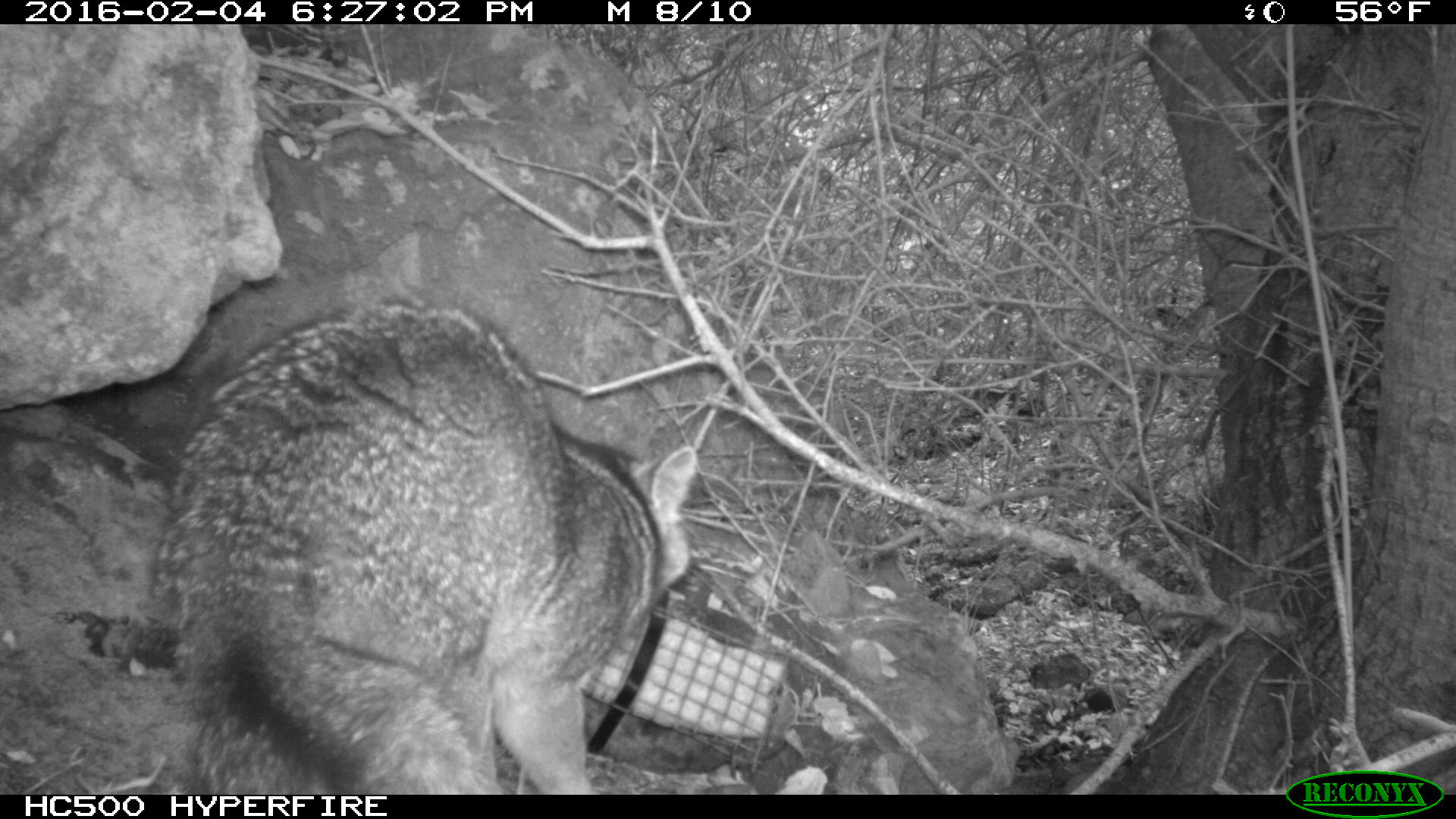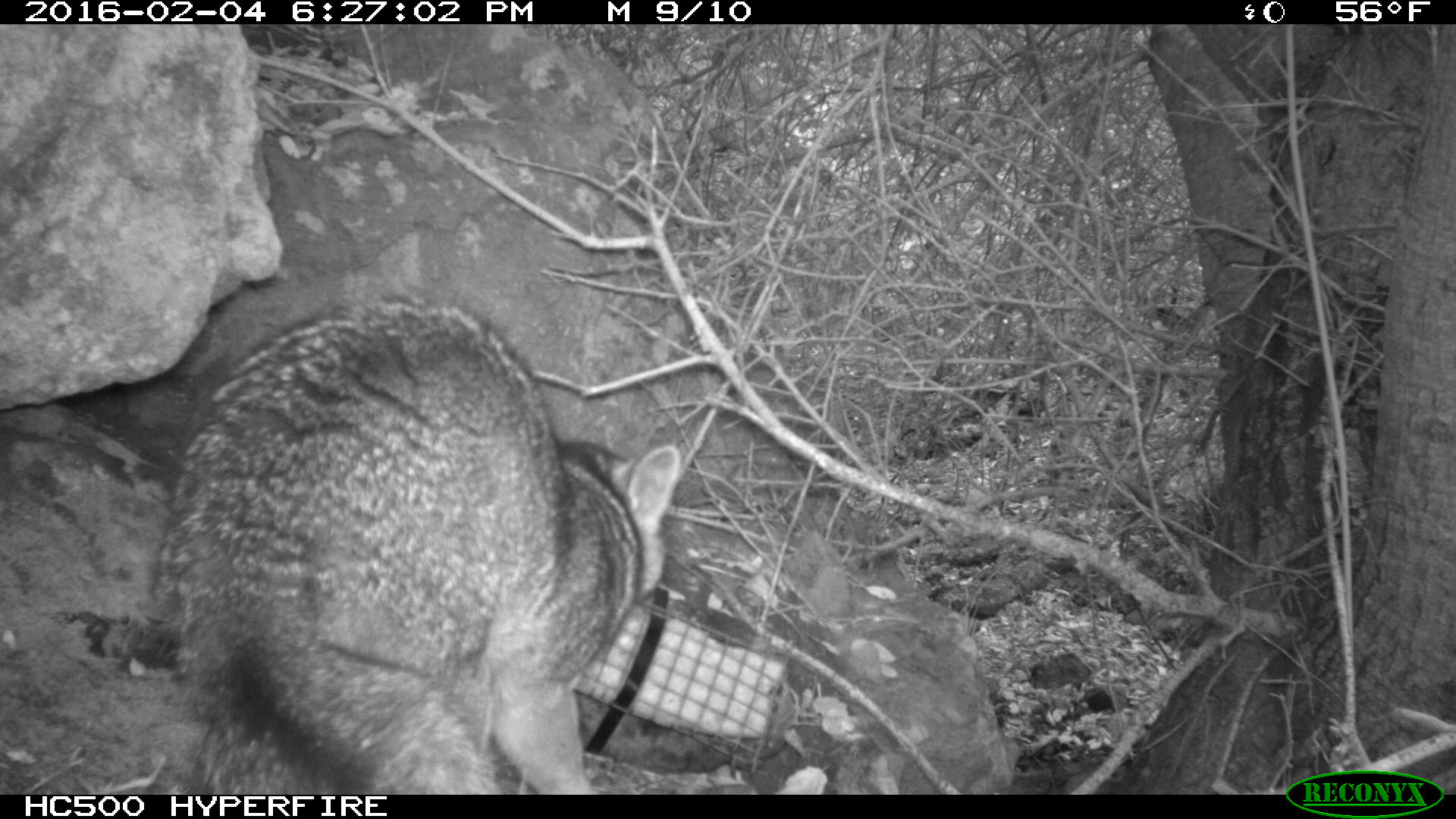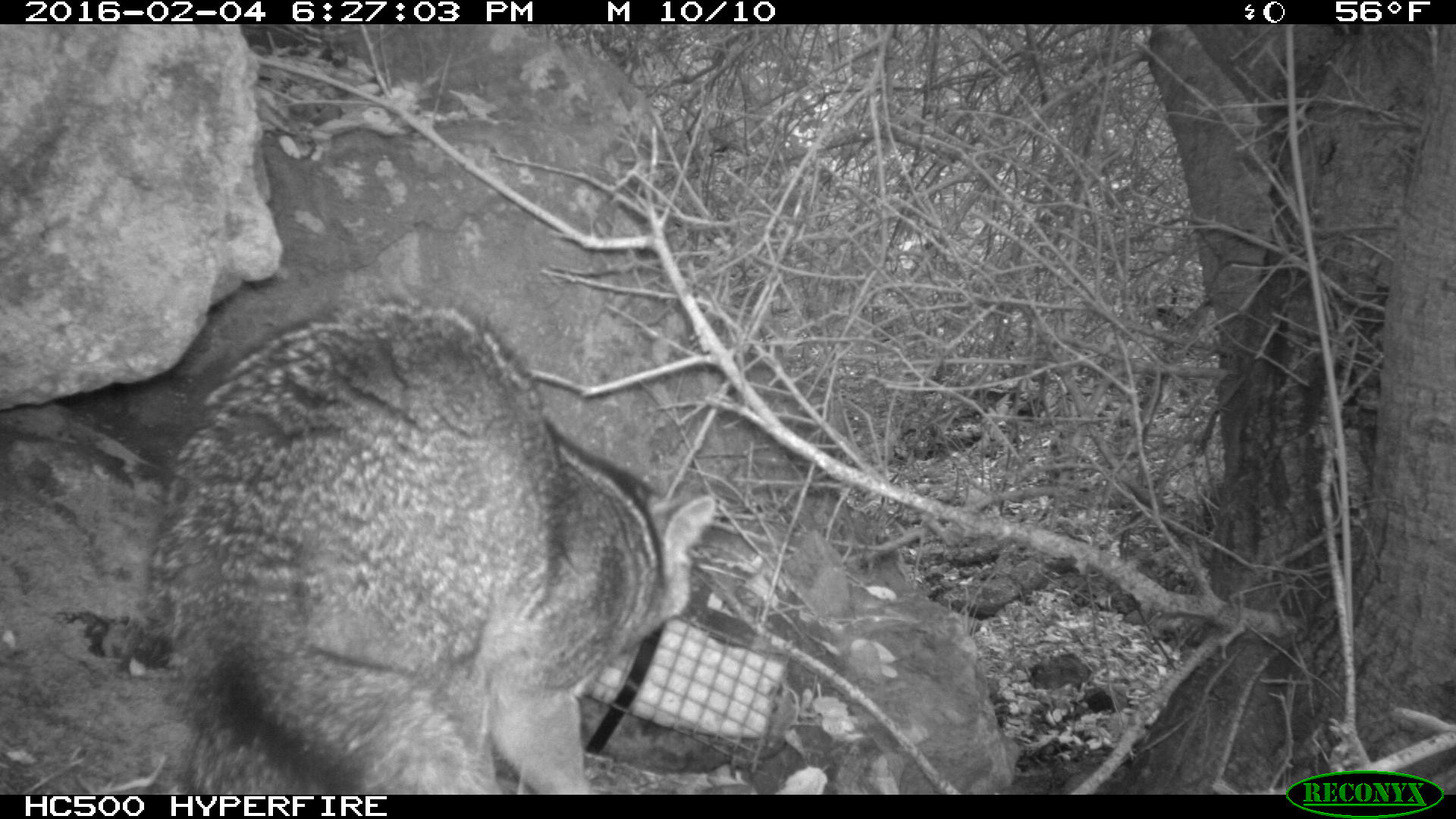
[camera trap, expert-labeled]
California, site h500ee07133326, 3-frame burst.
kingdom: Animalia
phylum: Chordata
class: Mammalia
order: Carnivora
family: Canidae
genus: Urocyon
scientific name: Urocyon littoralis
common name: island fox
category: fox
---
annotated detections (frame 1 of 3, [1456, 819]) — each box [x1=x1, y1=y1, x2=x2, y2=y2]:
fox: [x1=149, y1=298, x2=697, y2=794]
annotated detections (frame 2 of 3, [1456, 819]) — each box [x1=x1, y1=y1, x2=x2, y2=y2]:
fox: [x1=148, y1=299, x2=681, y2=795]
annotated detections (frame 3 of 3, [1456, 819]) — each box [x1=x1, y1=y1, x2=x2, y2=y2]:
fox: [x1=149, y1=300, x2=716, y2=794]